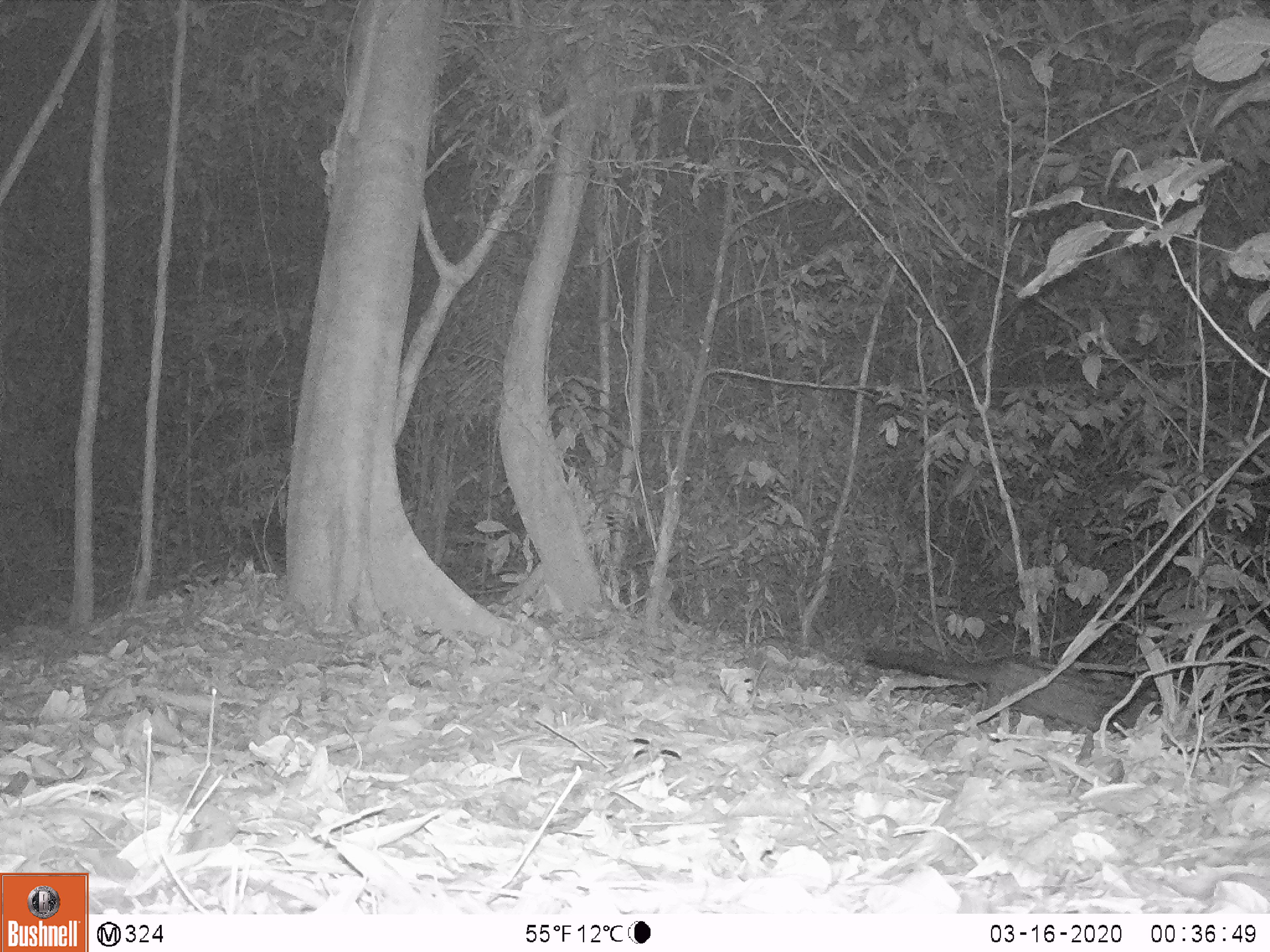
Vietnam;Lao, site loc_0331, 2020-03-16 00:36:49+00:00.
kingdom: Animalia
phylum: Chordata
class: Mammalia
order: Carnivora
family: Viverridae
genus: Paradoxurus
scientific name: Paradoxurus hermaphroditus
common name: common palm civet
Common palm civet (Paradoxurus hermaphroditus). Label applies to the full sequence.